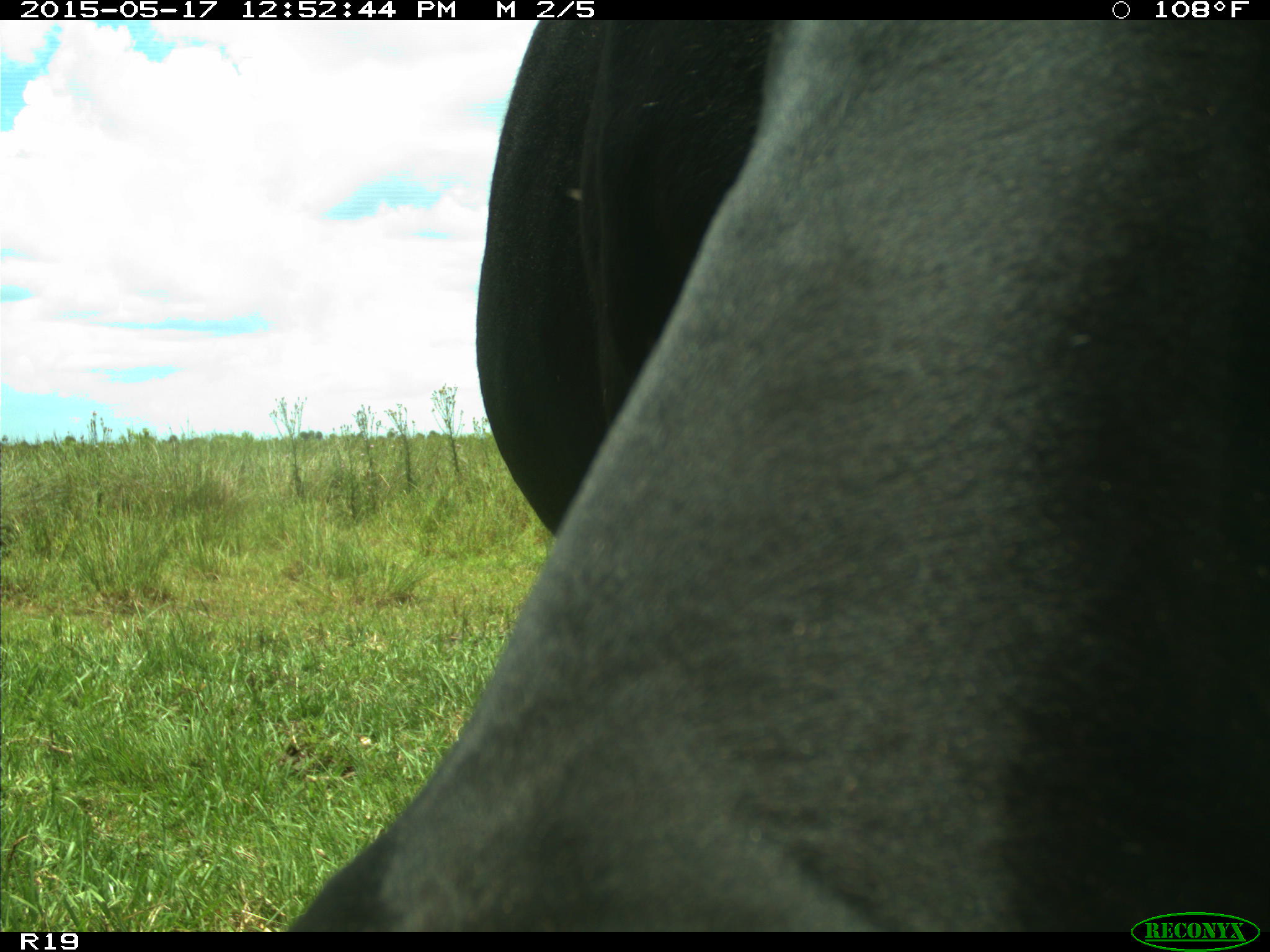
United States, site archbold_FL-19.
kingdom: Animalia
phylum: Chordata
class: Mammalia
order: Artiodactyla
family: Bovidae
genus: Bos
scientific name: Bos taurus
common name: domestic cow